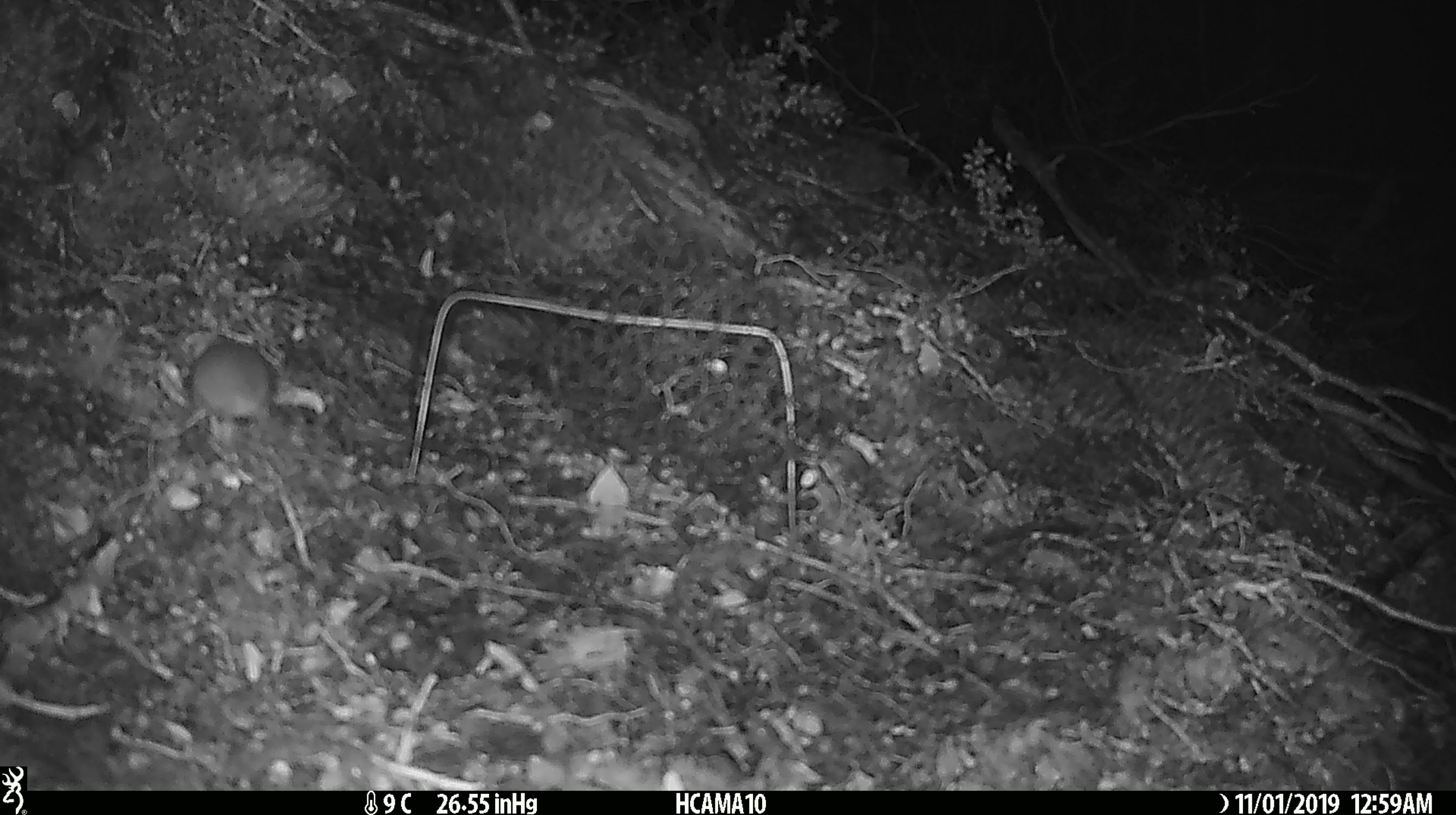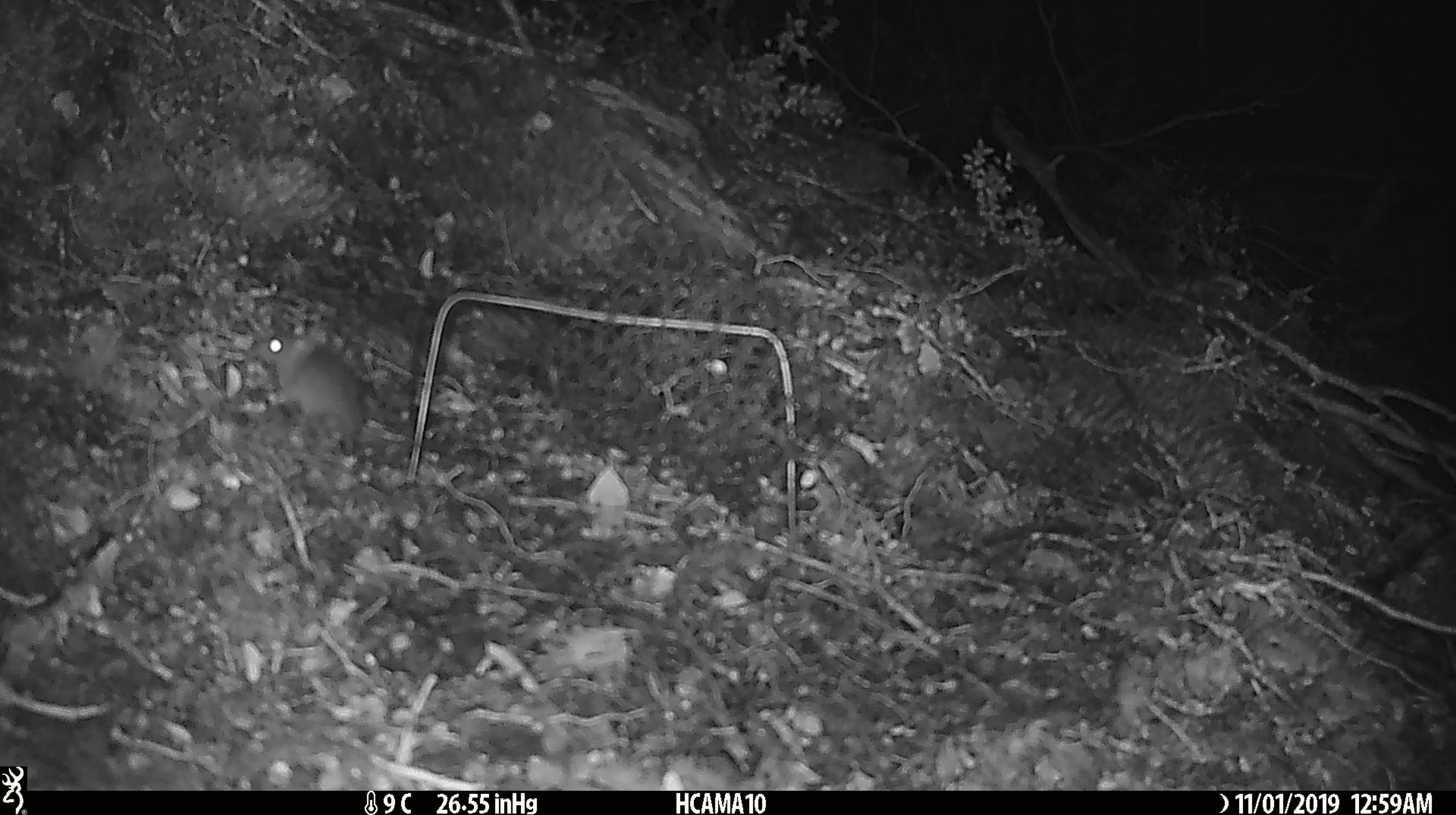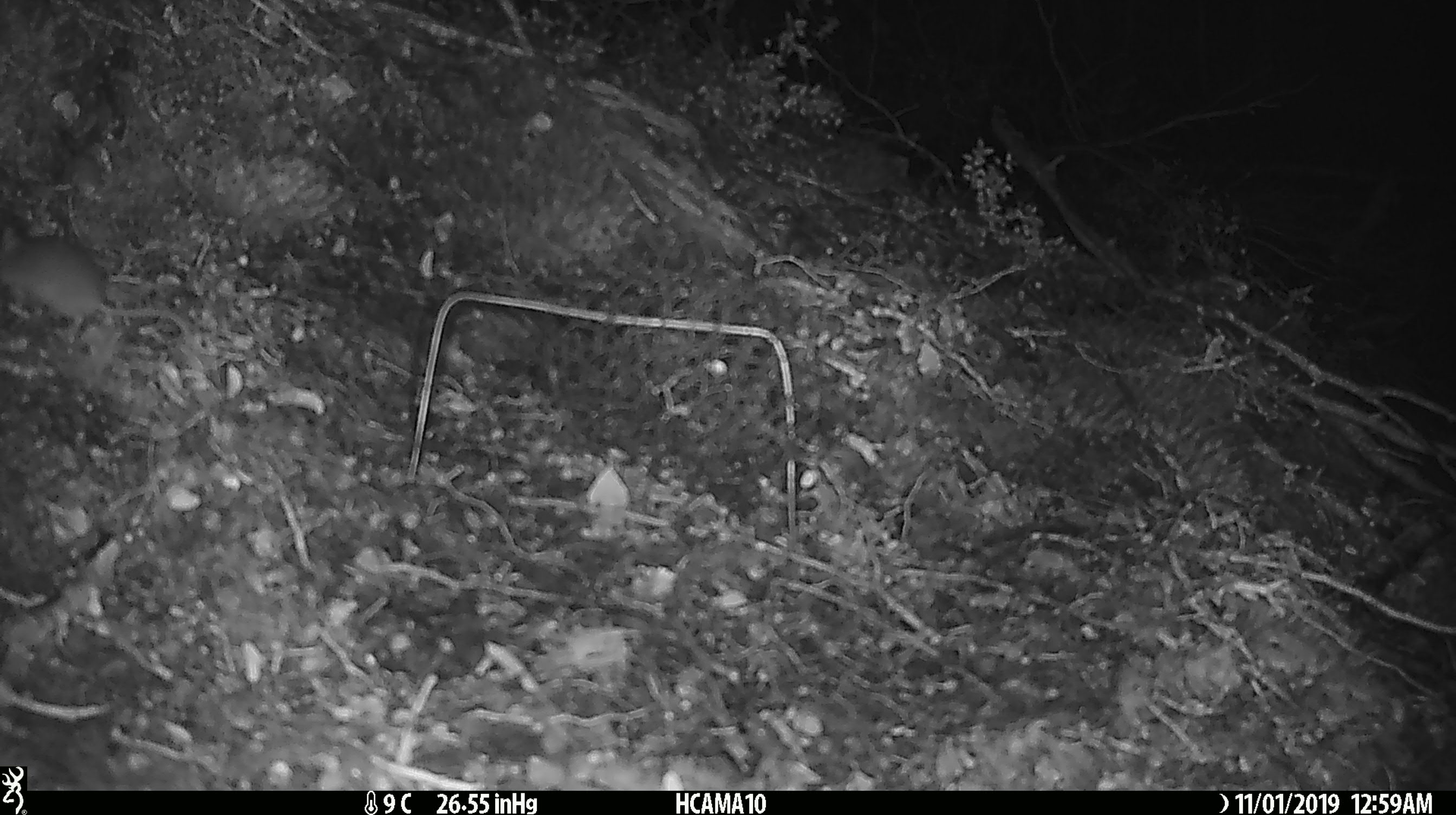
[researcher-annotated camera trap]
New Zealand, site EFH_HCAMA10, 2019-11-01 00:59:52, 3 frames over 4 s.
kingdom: Animalia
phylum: Chordata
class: Mammalia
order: Rodentia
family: Muridae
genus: Mus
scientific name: Mus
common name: mouse